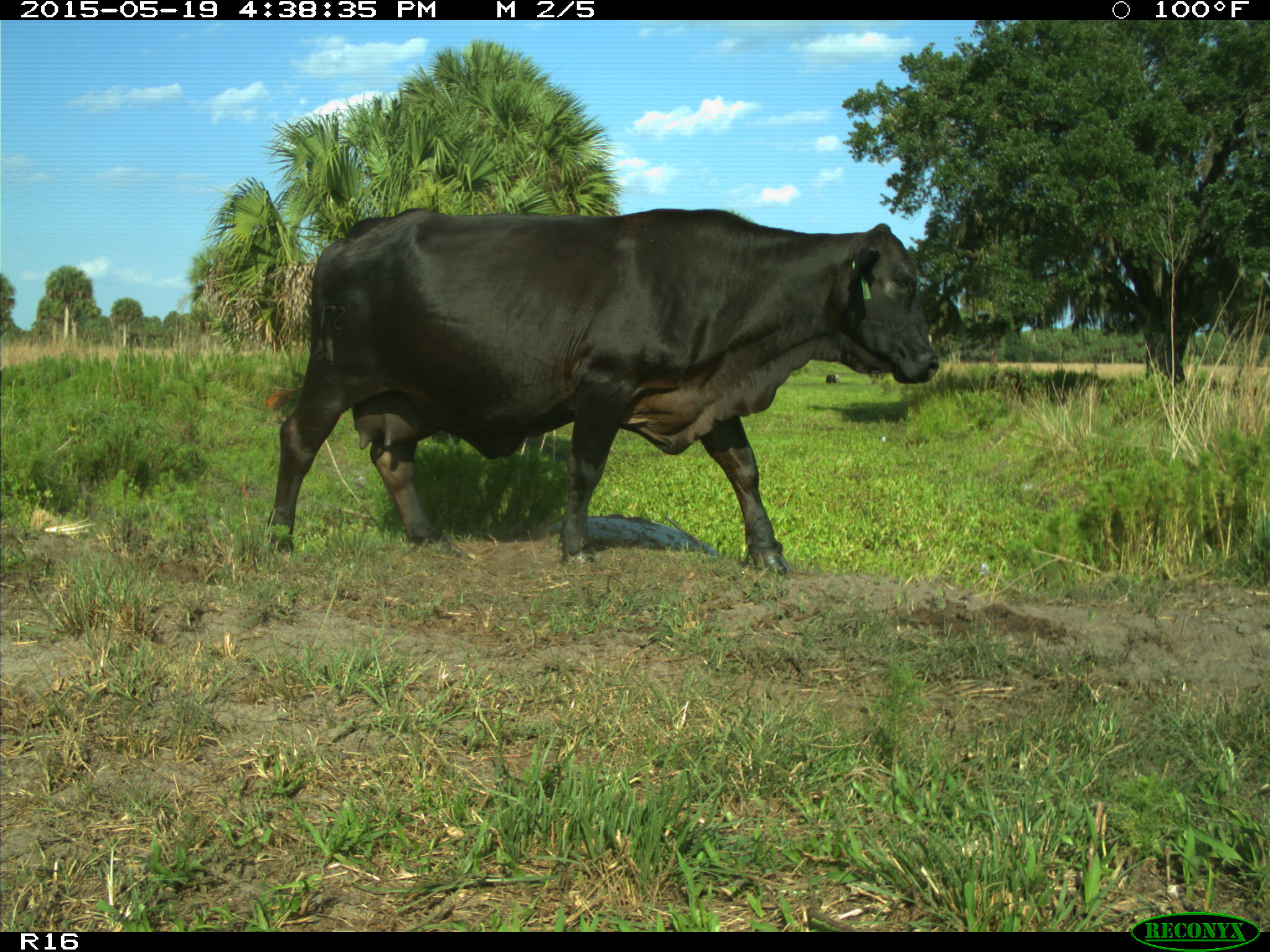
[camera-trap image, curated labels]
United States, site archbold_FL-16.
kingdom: Animalia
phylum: Chordata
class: Mammalia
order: Artiodactyla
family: Bovidae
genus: Bos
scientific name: Bos taurus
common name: domestic cow